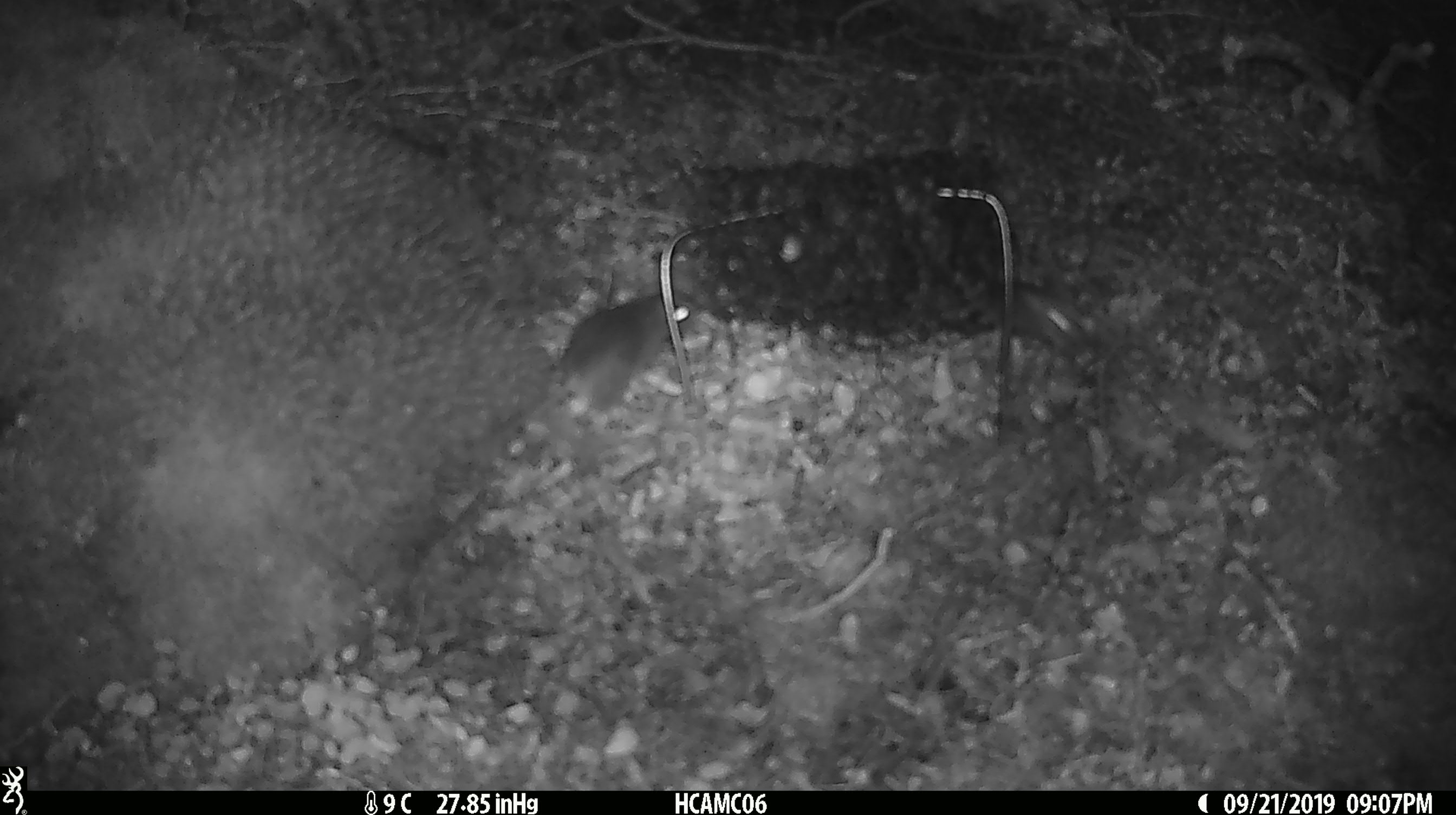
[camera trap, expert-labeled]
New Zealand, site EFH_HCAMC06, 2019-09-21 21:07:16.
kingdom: Animalia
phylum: Chordata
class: Mammalia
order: Rodentia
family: Muridae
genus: Mus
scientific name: Mus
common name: mouse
Mouse (Mus).